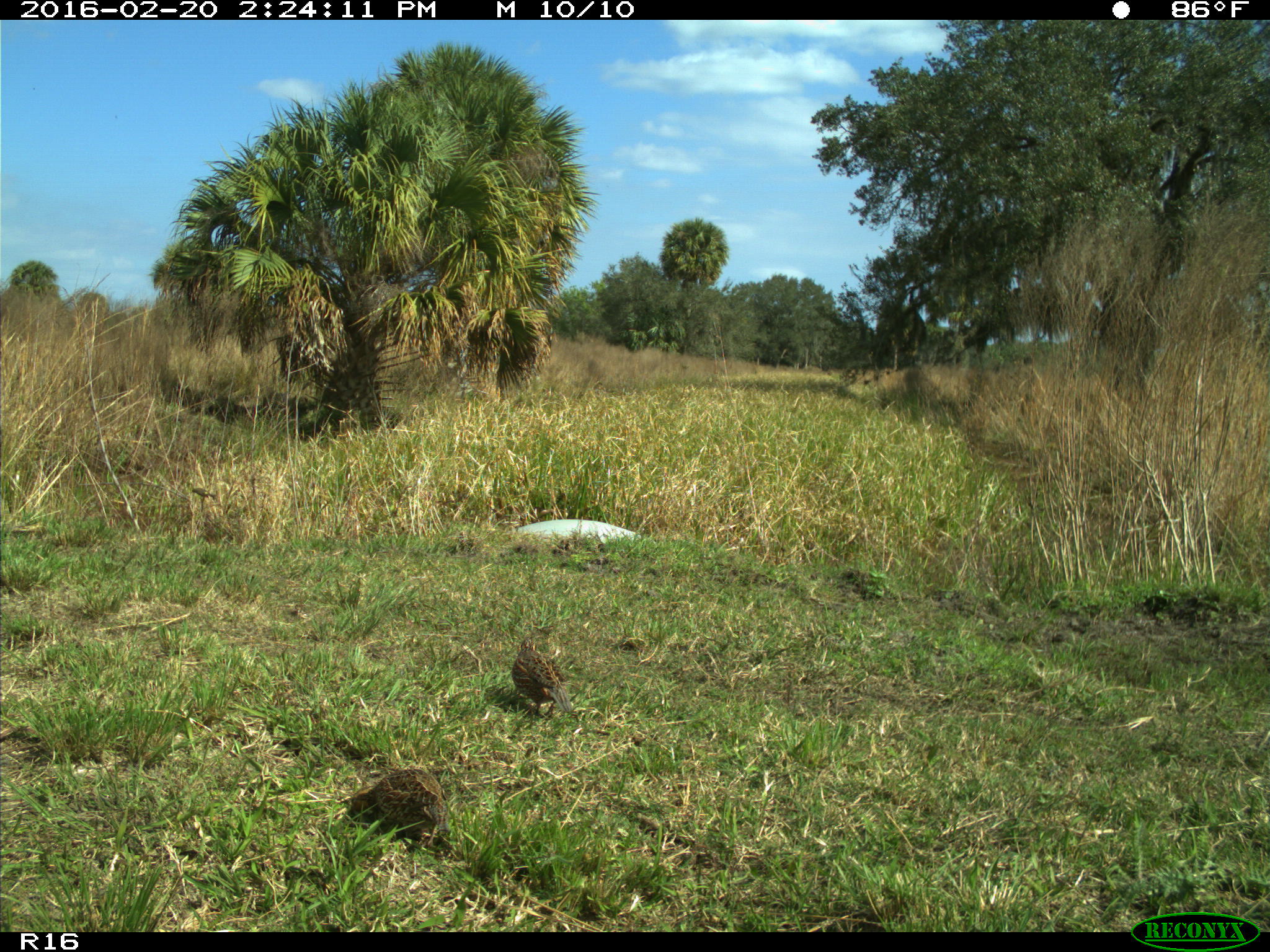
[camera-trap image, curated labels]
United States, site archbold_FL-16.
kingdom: Animalia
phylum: Chordata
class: Aves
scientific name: Aves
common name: birds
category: unidentified bird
Unidentified bird (birds) (Aves).